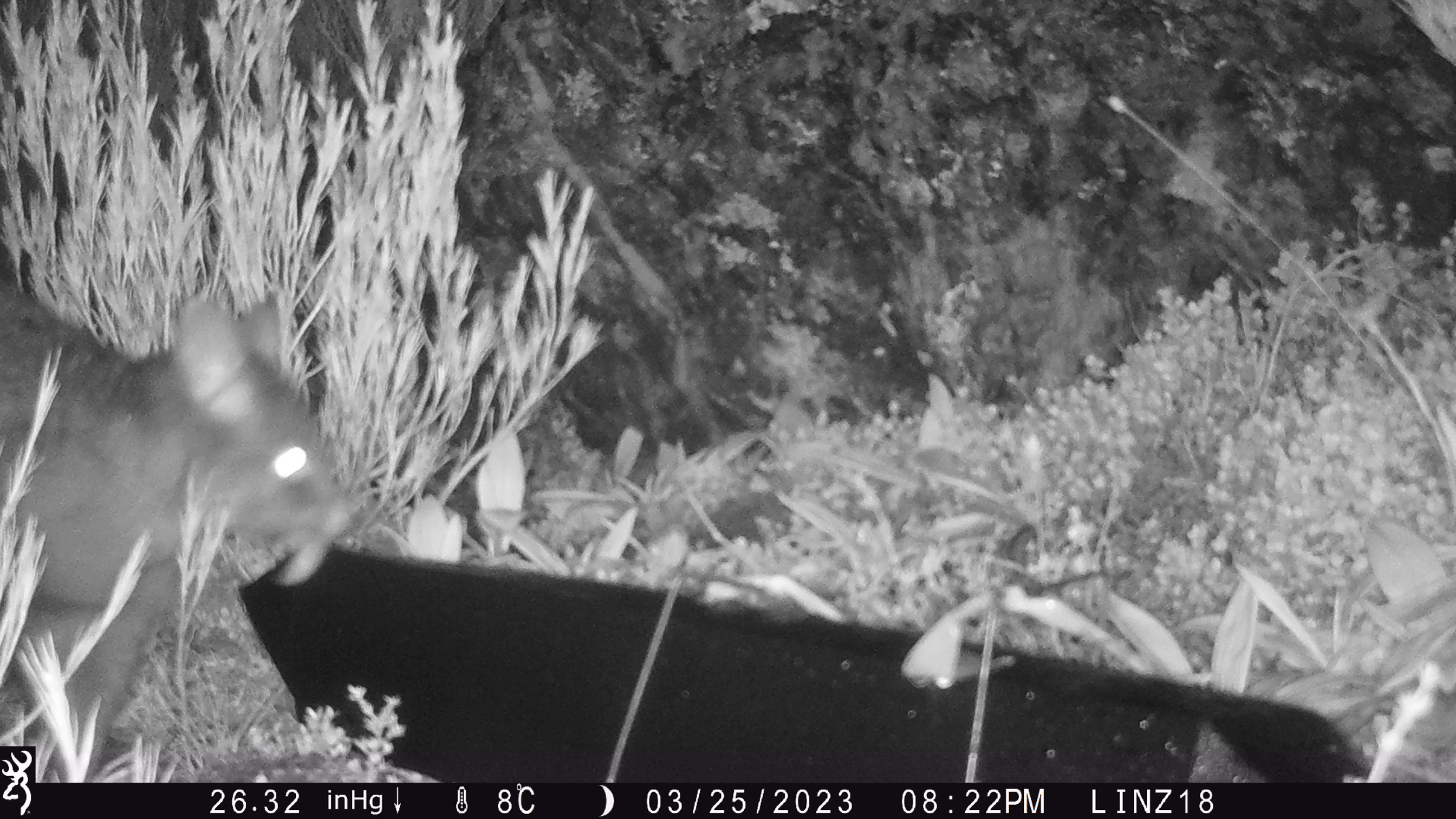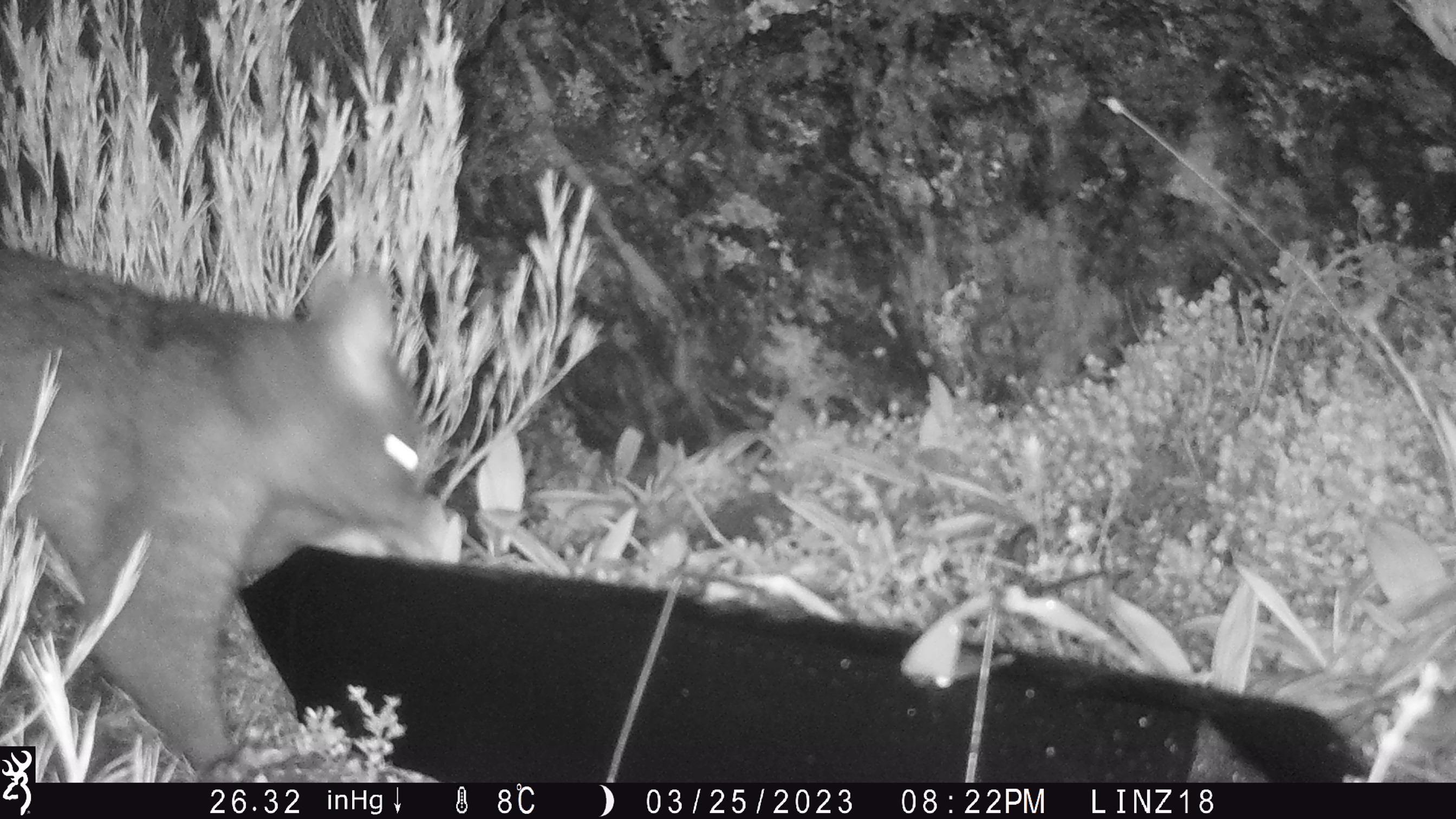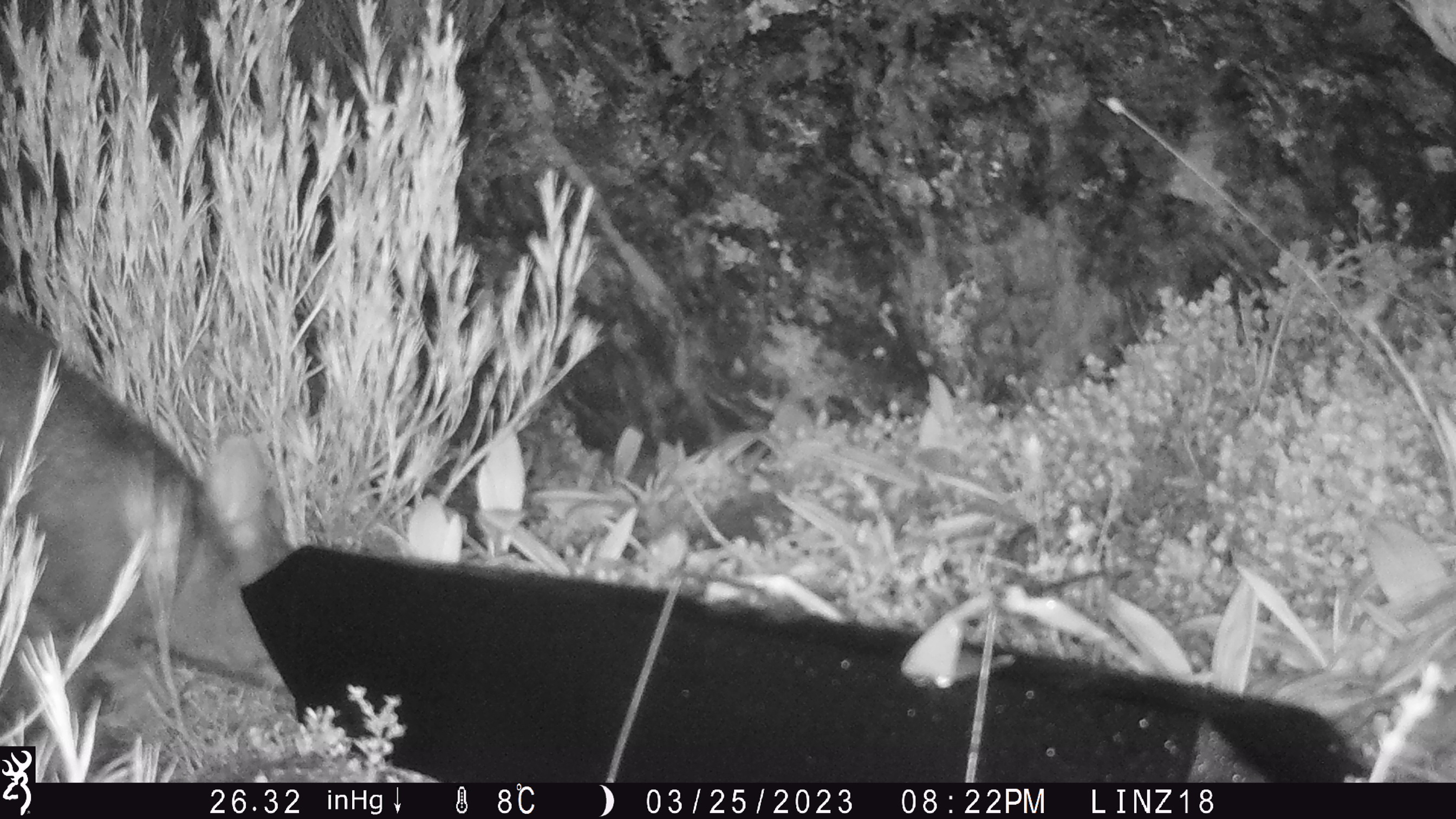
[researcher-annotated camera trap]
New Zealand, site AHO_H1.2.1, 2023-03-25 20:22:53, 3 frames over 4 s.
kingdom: Animalia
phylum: Chordata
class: Mammalia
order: Carnivora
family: Mustelidae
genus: Mustela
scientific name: Mustela erminea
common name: stoat